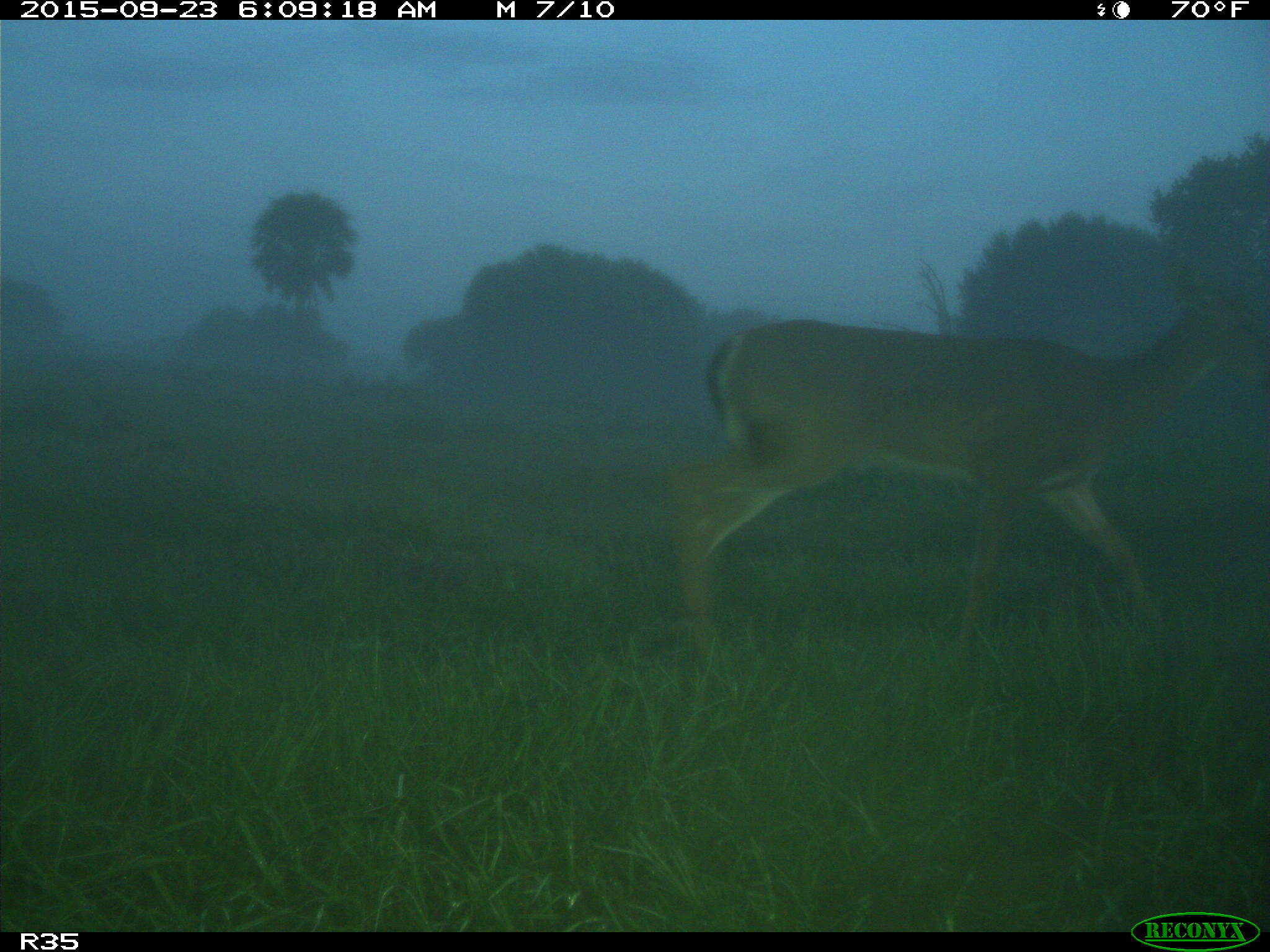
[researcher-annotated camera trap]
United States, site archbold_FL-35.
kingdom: Animalia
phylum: Chordata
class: Mammalia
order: Artiodactyla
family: Cervidae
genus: Odocoileus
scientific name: Odocoileus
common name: deer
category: unidentified deer